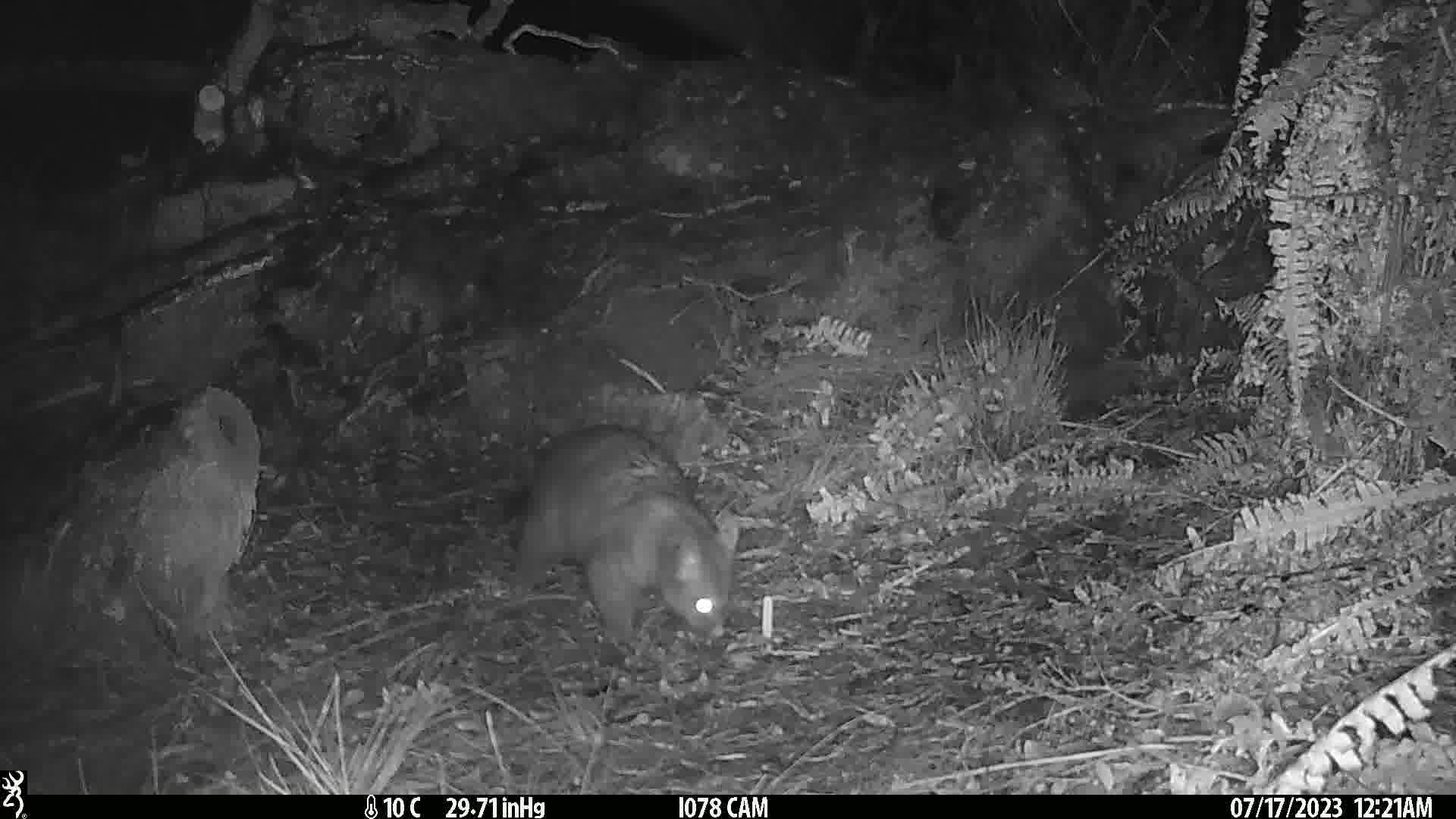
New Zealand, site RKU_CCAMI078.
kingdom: Animalia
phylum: Chordata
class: Mammalia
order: Diprotodontia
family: Phalangeridae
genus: Trichosurus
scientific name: Trichosurus vulpecula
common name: common brushtail possum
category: possum